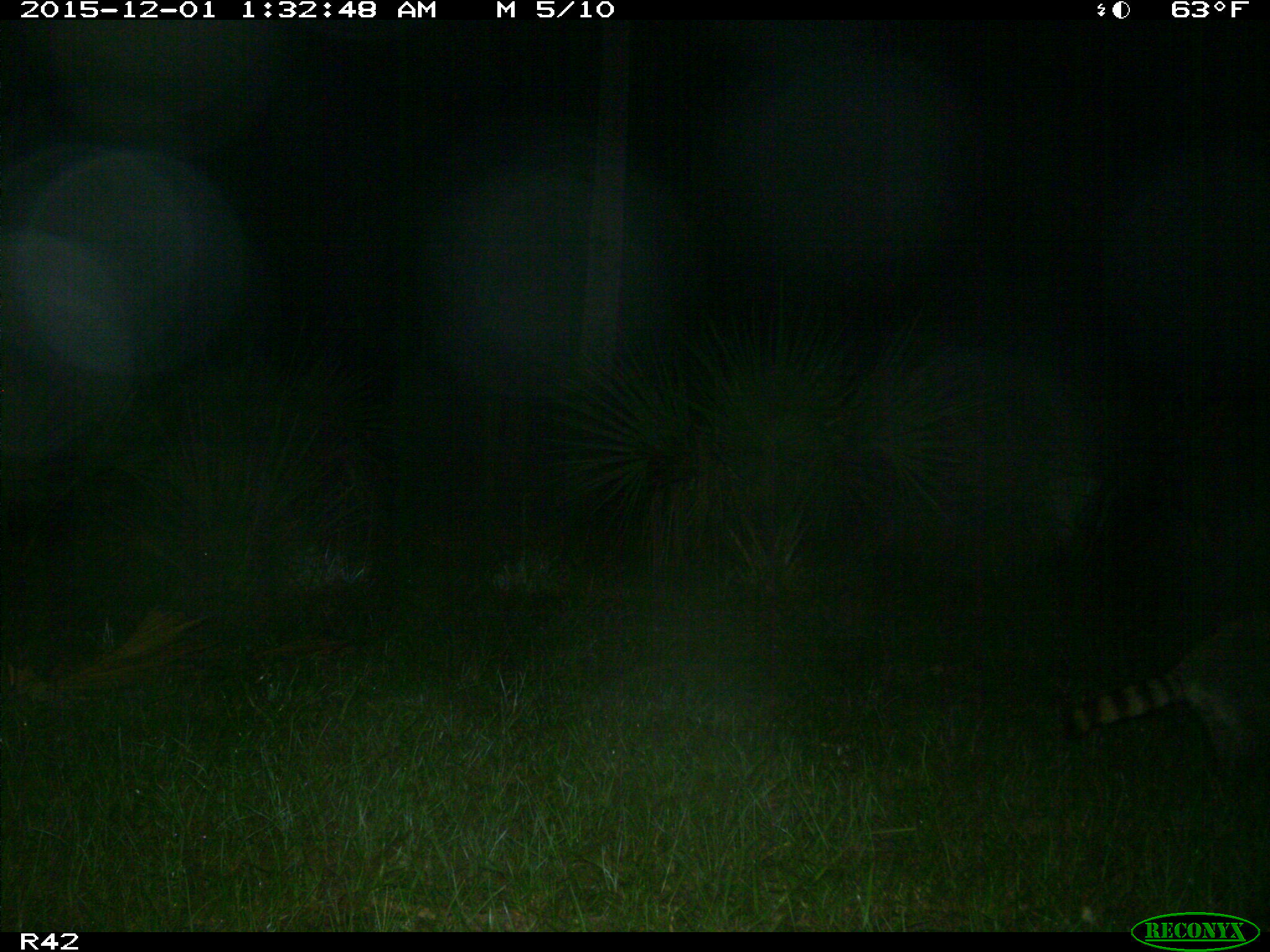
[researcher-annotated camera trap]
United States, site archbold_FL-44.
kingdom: Animalia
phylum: Chordata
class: Mammalia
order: Carnivora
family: Procyonidae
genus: Procyon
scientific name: Procyon lotor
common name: common raccoon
Procyon lotor (common raccoon).